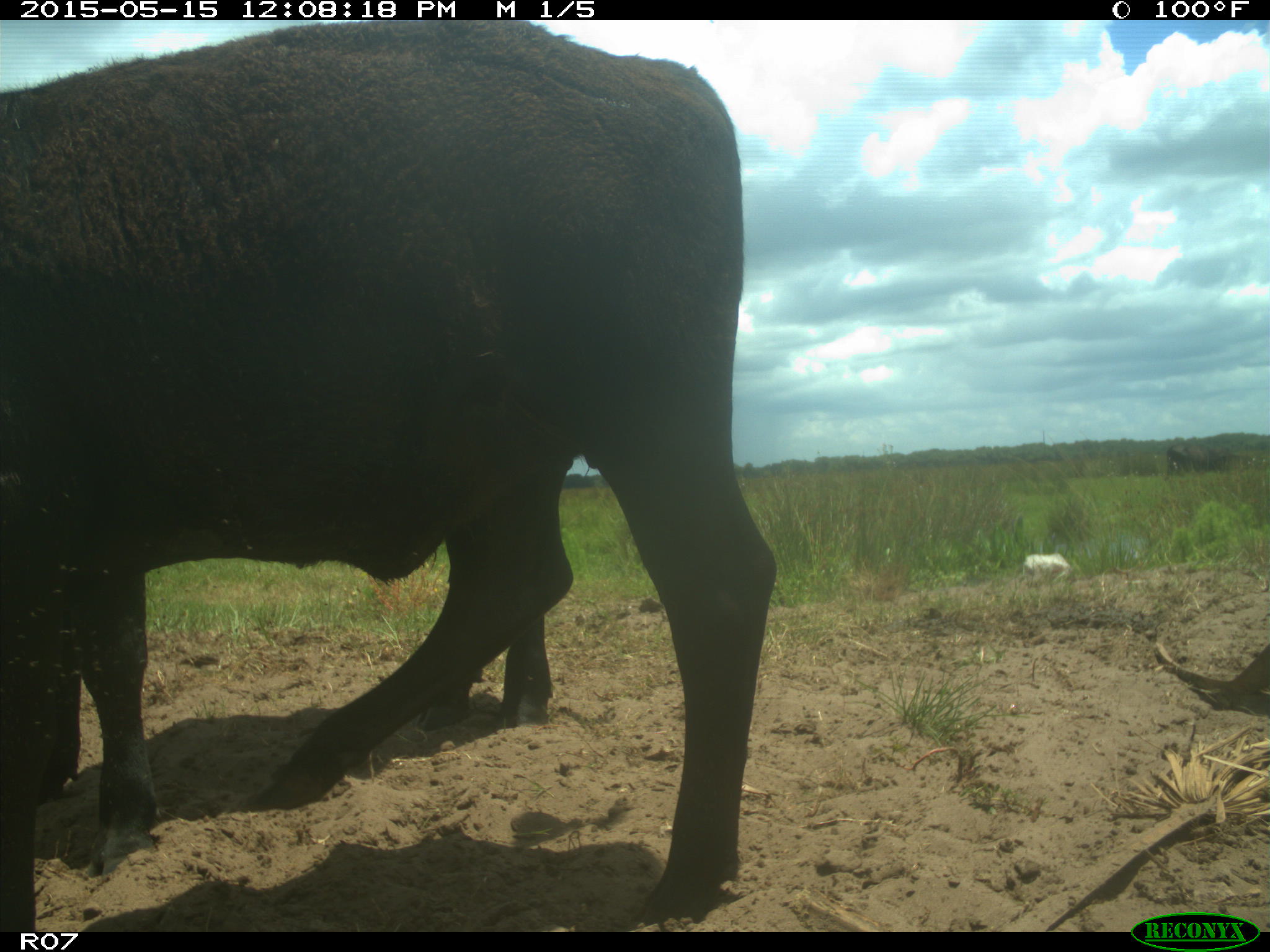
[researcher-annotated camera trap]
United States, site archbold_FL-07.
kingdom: Animalia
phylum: Chordata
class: Mammalia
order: Artiodactyla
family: Bovidae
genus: Bos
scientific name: Bos taurus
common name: domestic cow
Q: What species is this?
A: Bos taurus (domestic cow).